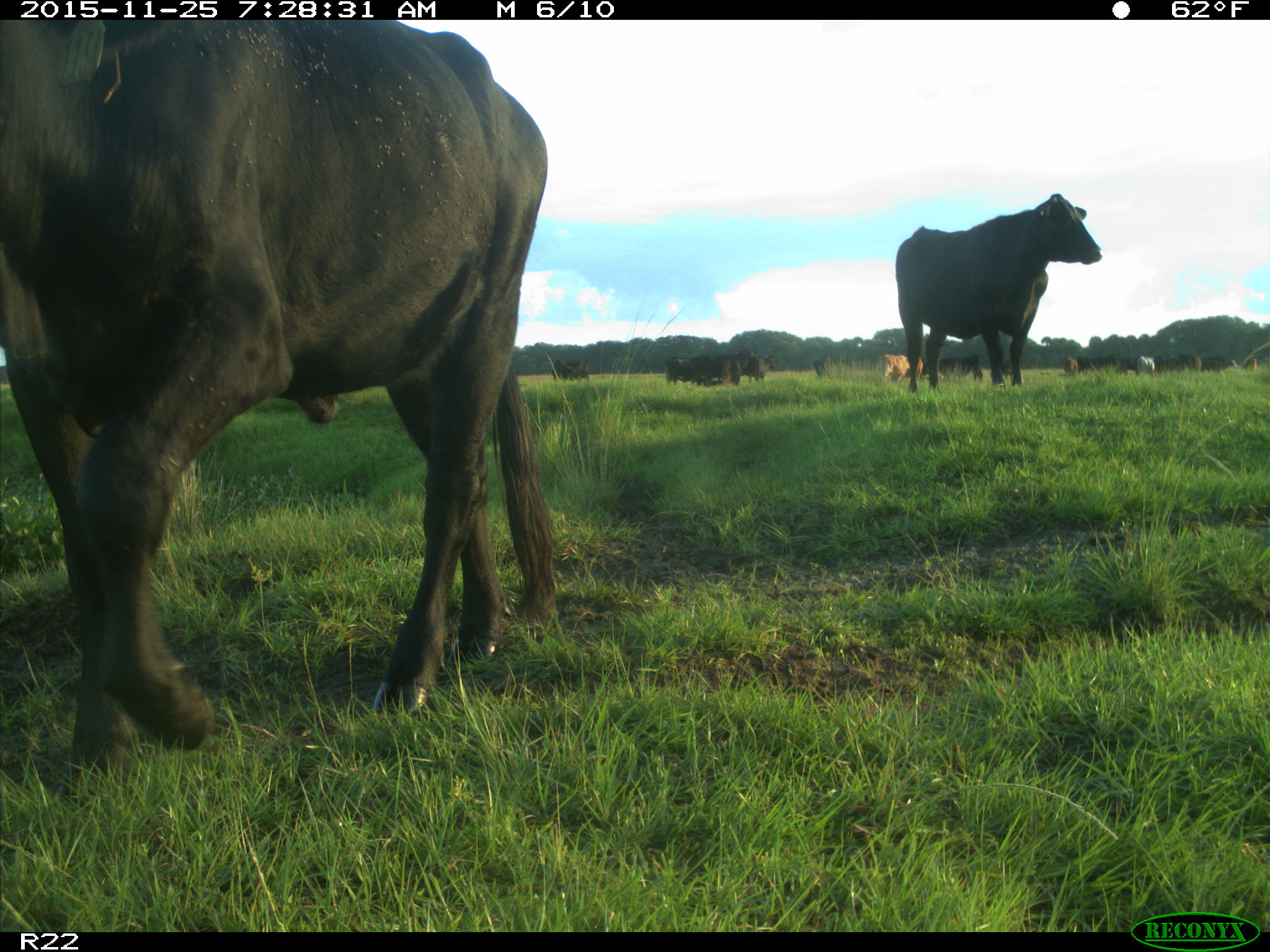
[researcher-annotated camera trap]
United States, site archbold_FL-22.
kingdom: Animalia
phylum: Chordata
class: Mammalia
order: Artiodactyla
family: Bovidae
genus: Bos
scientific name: Bos taurus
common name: domestic cow